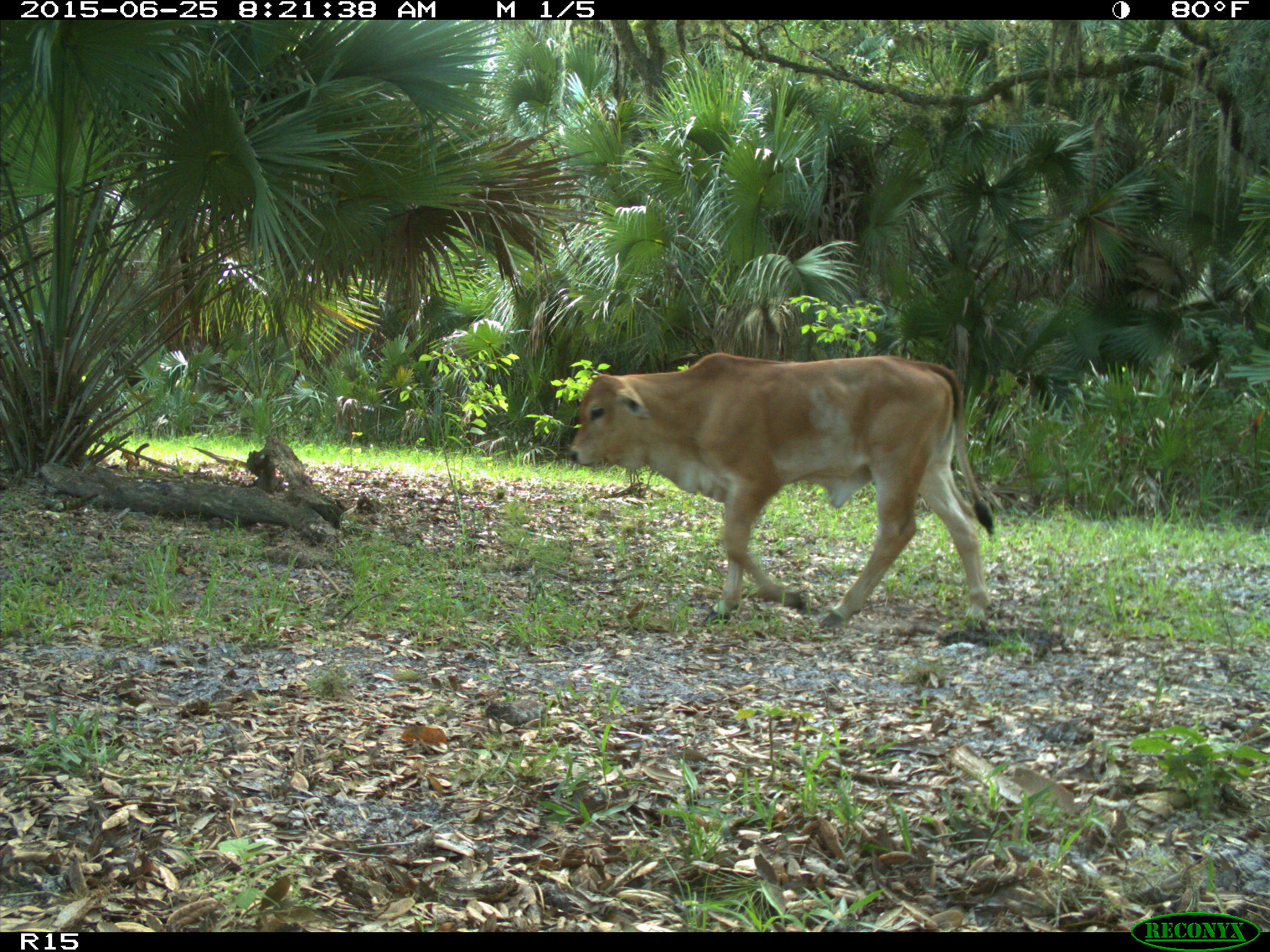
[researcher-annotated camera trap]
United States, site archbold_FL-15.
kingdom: Animalia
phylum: Chordata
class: Mammalia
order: Artiodactyla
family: Bovidae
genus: Bos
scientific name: Bos taurus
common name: domestic cow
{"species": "Bos taurus (domestic cow)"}